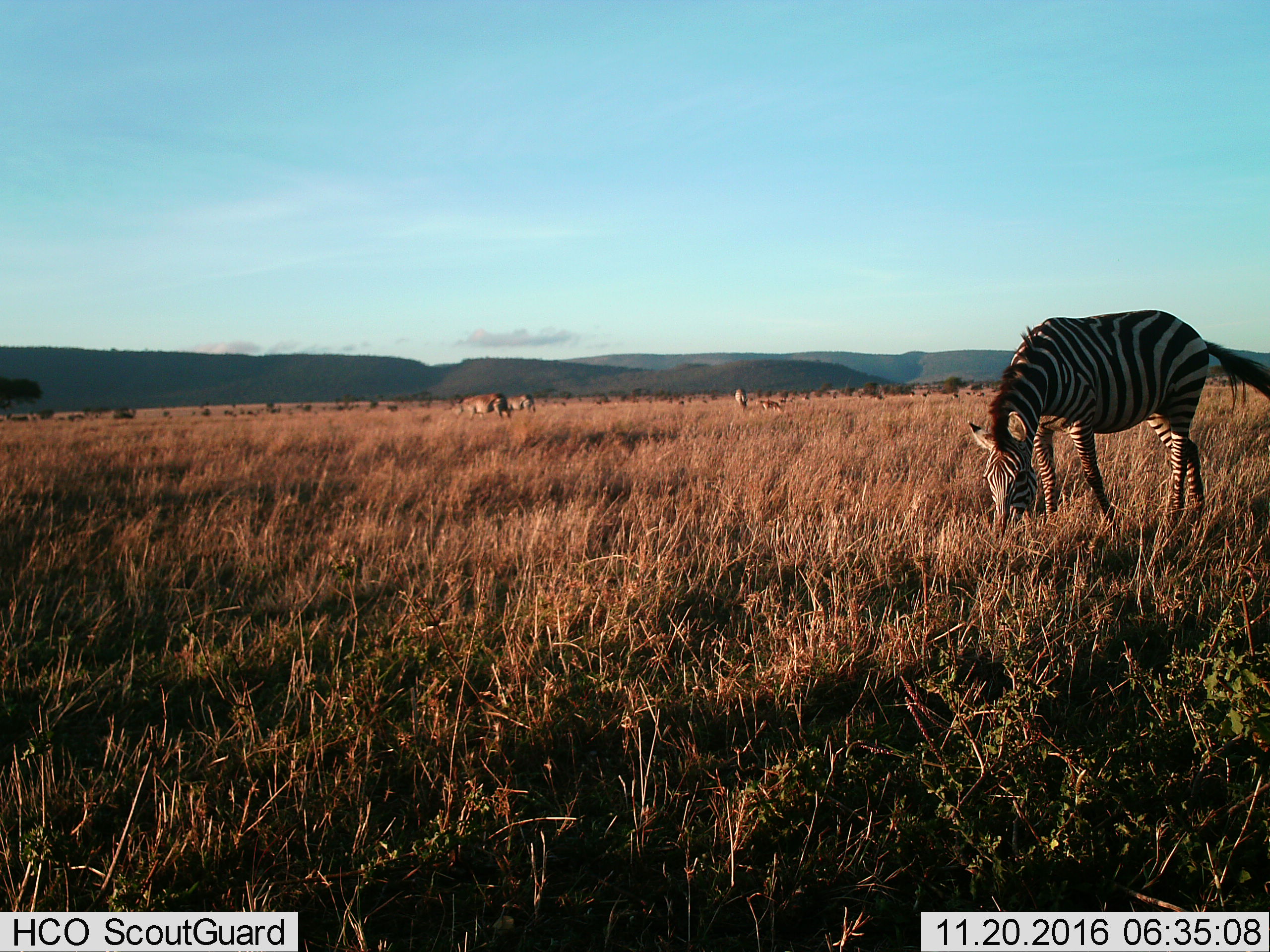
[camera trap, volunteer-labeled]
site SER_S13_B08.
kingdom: Animalia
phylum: Chordata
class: Mammalia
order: Perissodactyla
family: Equidae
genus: Equus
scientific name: Equus quagga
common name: plains zebra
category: zebraplains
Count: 2.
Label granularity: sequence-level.